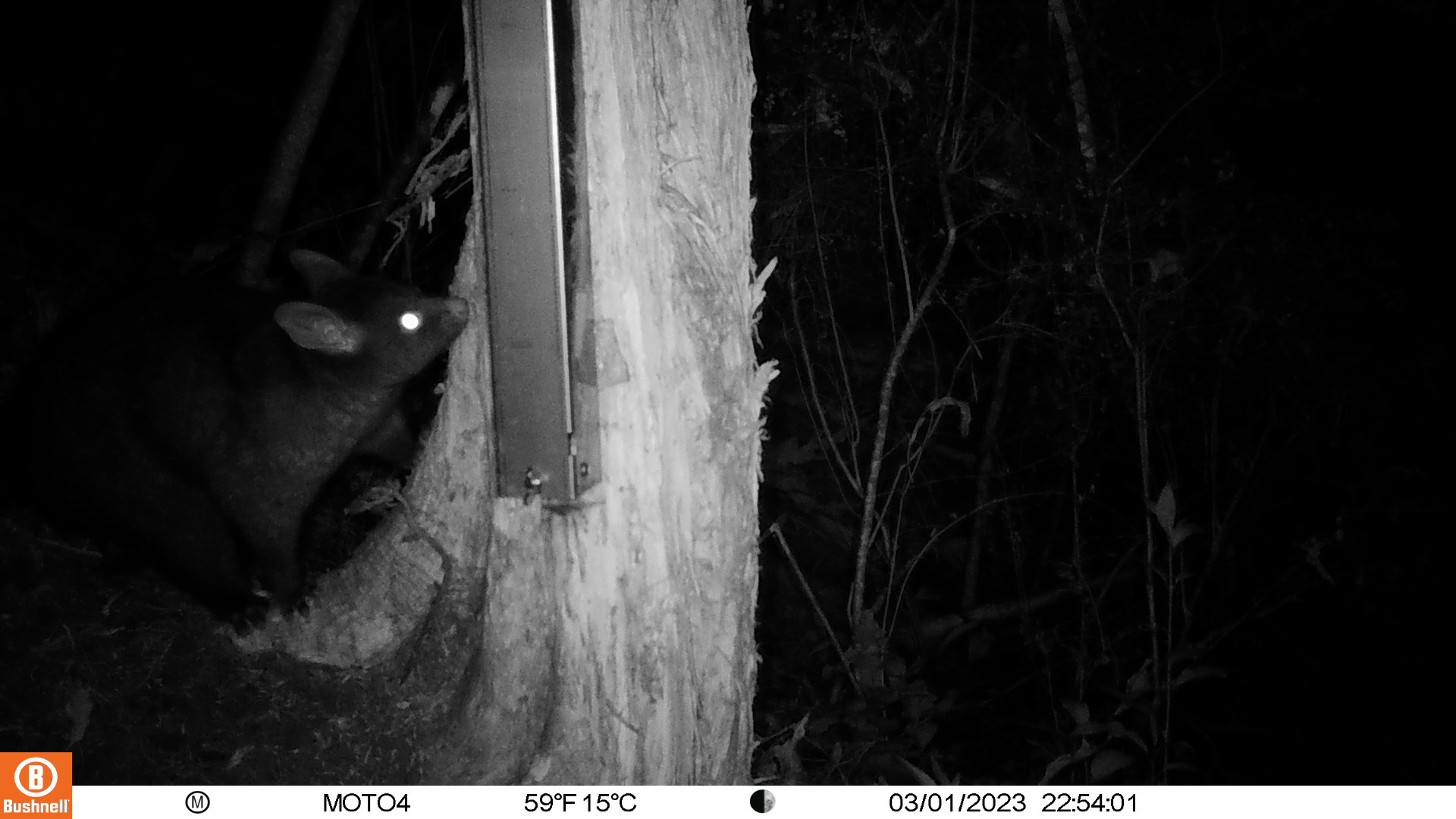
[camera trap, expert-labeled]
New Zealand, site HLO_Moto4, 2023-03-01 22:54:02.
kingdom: Animalia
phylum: Chordata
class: Mammalia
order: Diprotodontia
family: Phalangeridae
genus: Trichosurus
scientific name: Trichosurus vulpecula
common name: common brushtail possum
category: possum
Possum (common brushtail possum) (Trichosurus vulpecula).